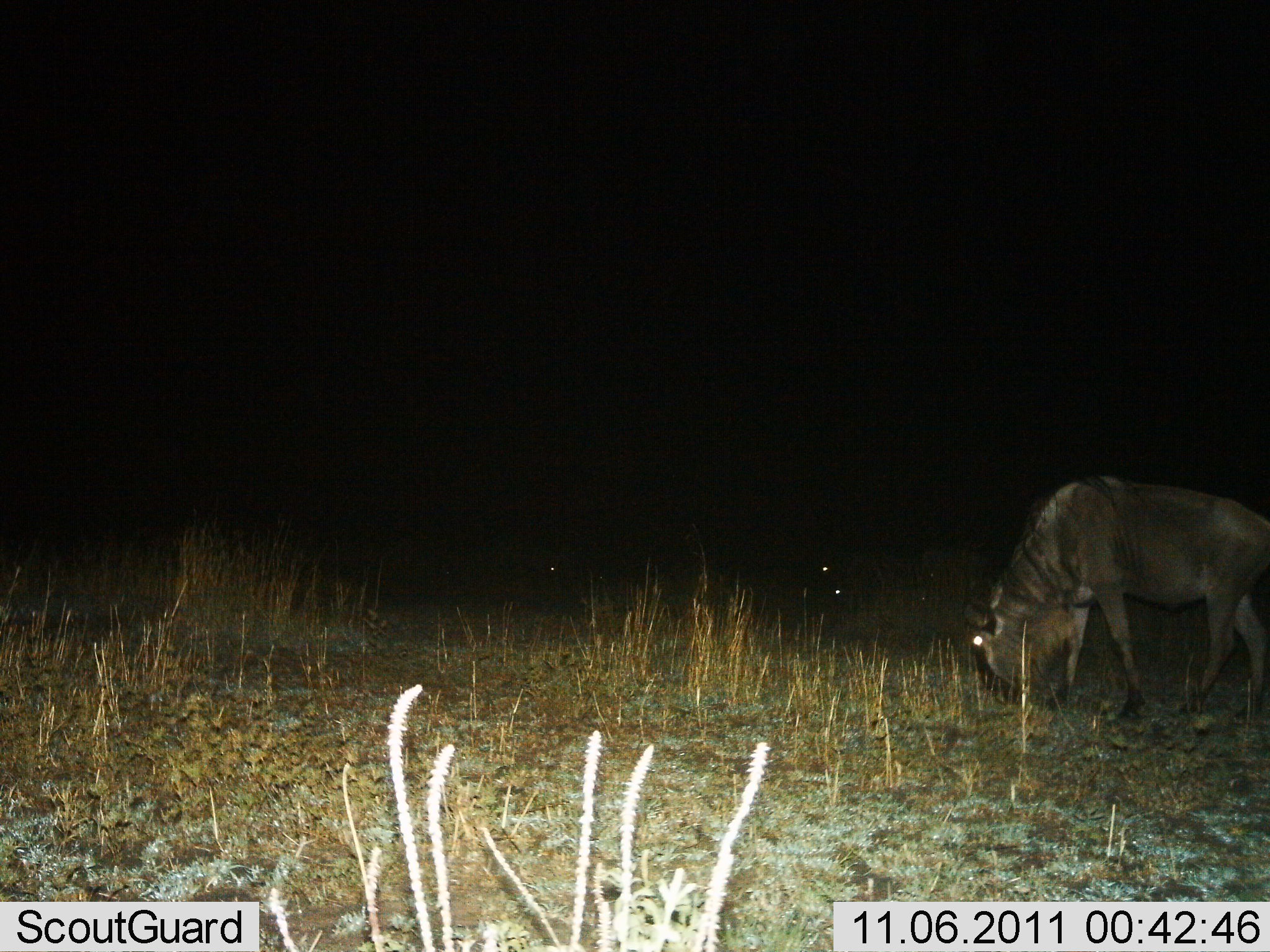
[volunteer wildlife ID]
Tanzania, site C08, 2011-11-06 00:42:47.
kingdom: Animalia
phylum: Chordata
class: Mammalia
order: Artiodactyla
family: Bovidae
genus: Connochaetes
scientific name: Connochaetes taurinus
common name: blue wildebeest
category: wildebeest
Wildebeest (blue wildebeest) (Connochaetes taurinus), count 1. Behavior (volunteer vote fractions): standing 27%, resting 9%, moving 0%, interacting 0%. Young present (vote fraction): 0%. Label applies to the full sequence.